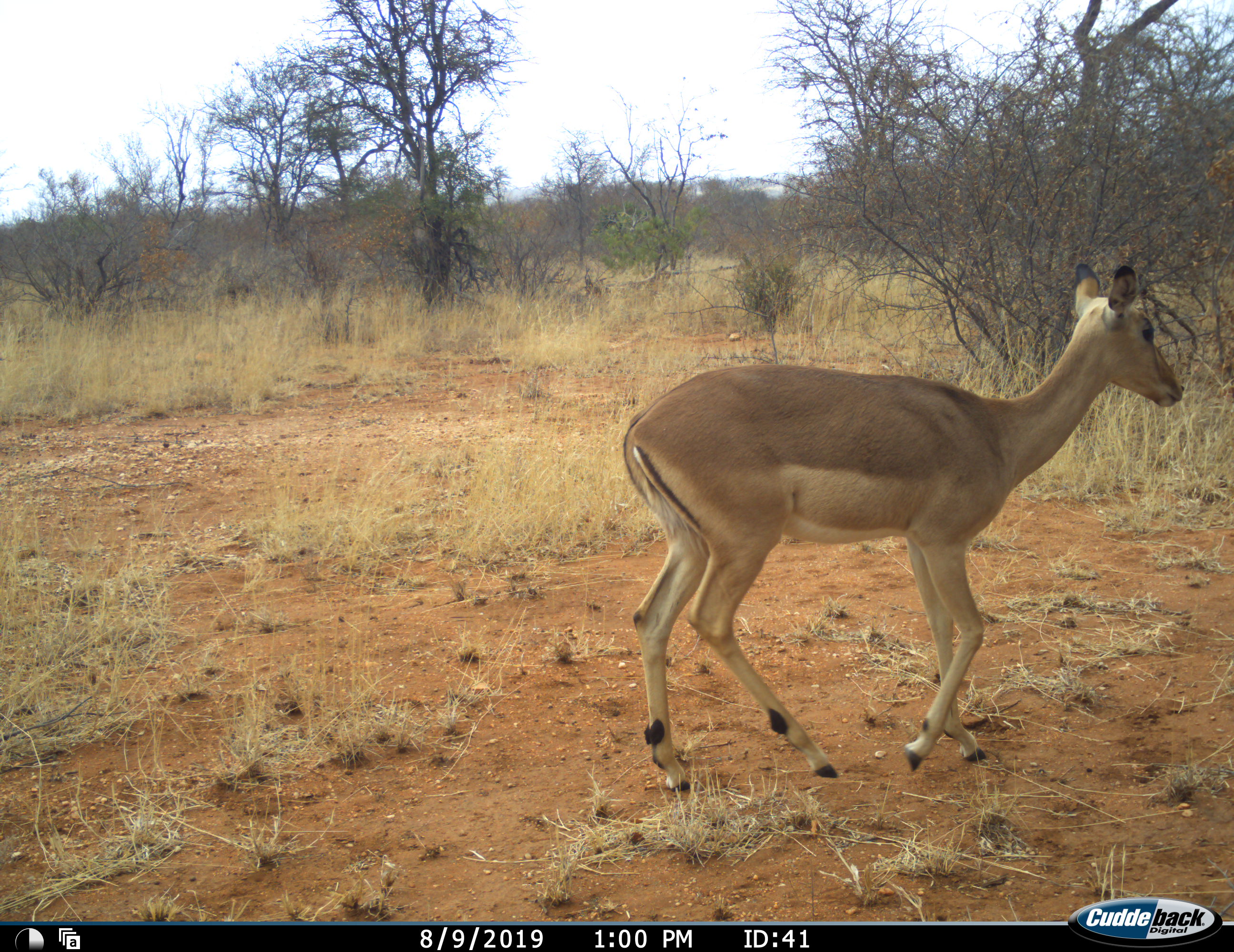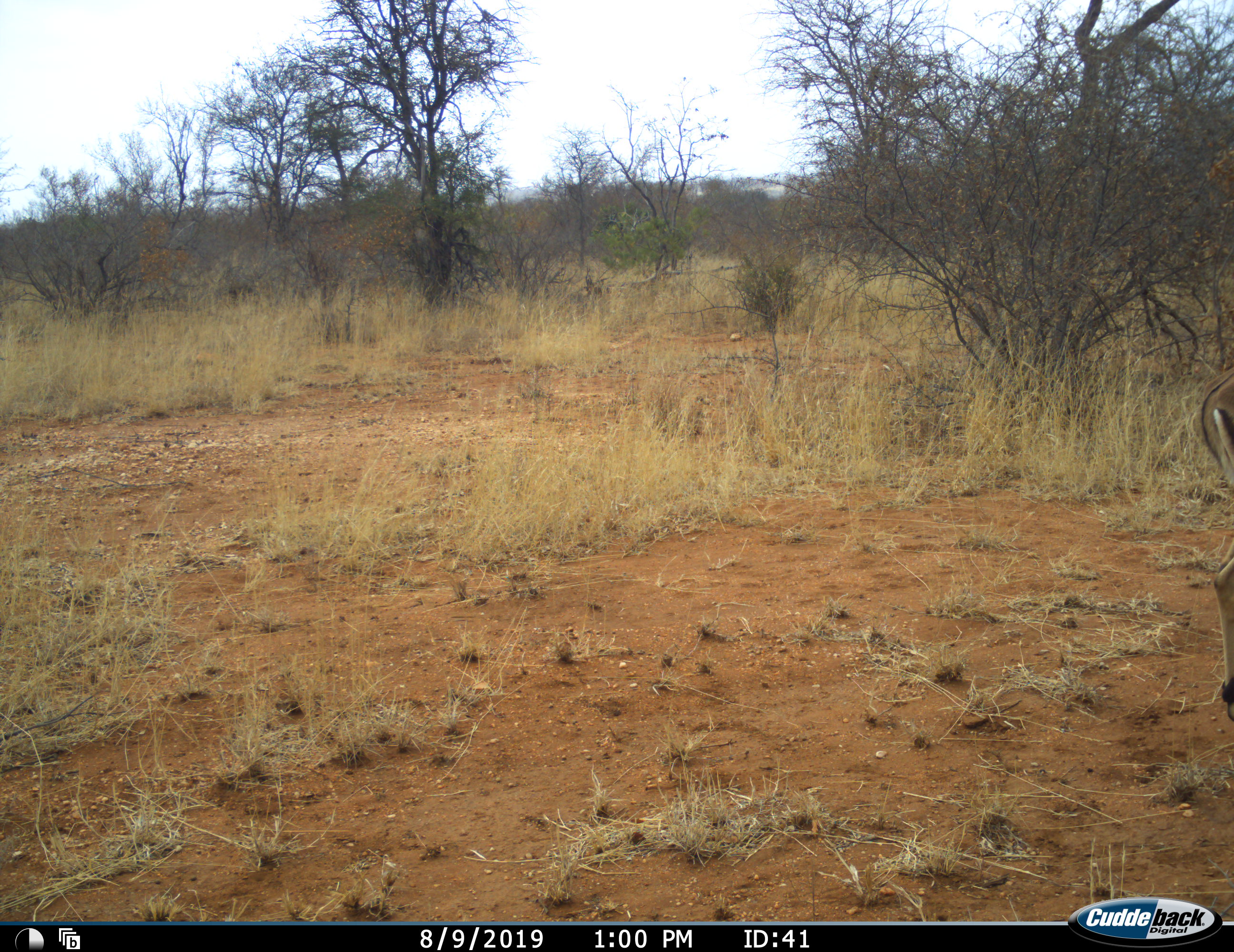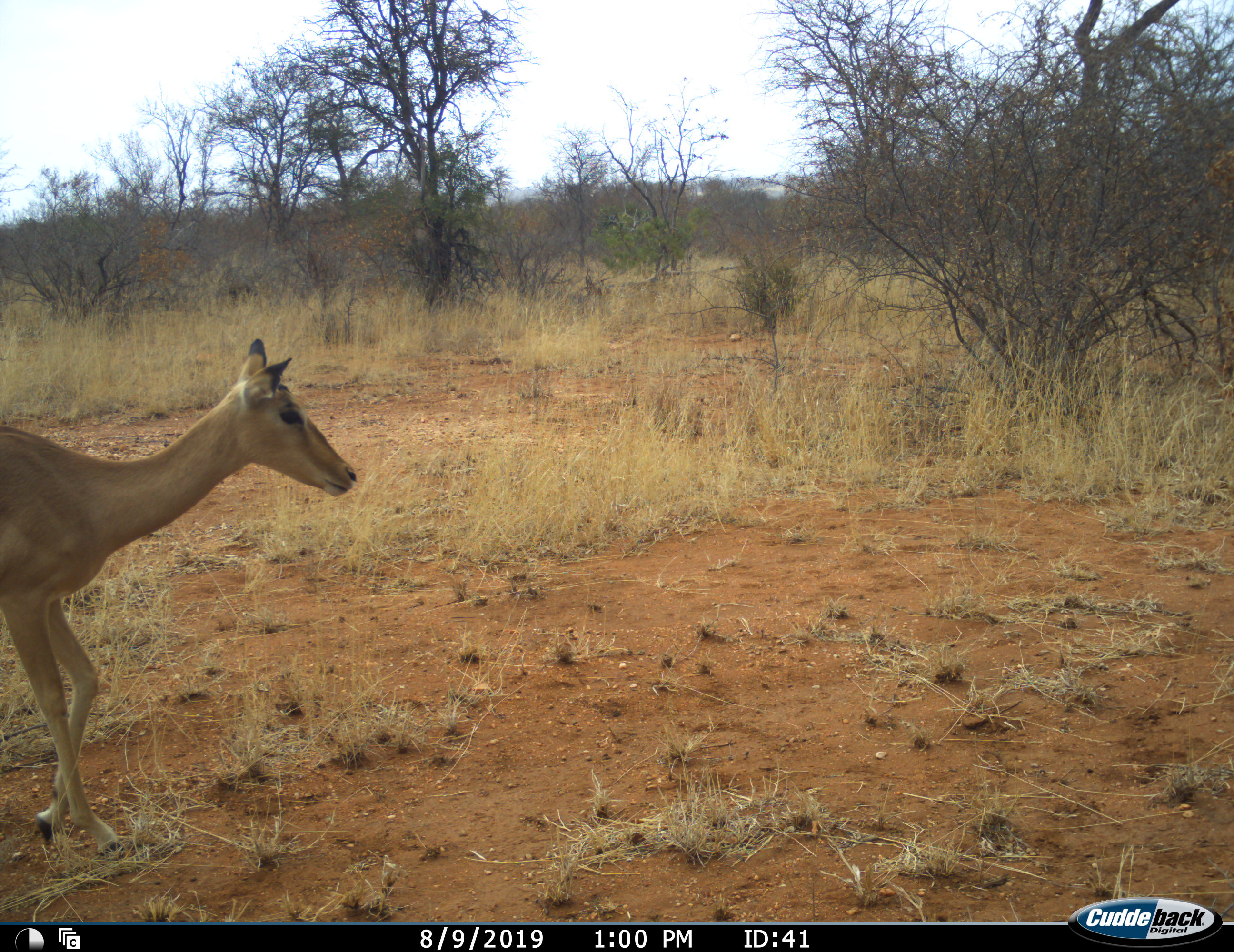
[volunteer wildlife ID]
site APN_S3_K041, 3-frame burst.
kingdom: Animalia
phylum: Chordata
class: Mammalia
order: Artiodactyla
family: Bovidae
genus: Aepyceros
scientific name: Aepyceros melampus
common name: impala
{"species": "impala (Aepyceros melampus)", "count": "2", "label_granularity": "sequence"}